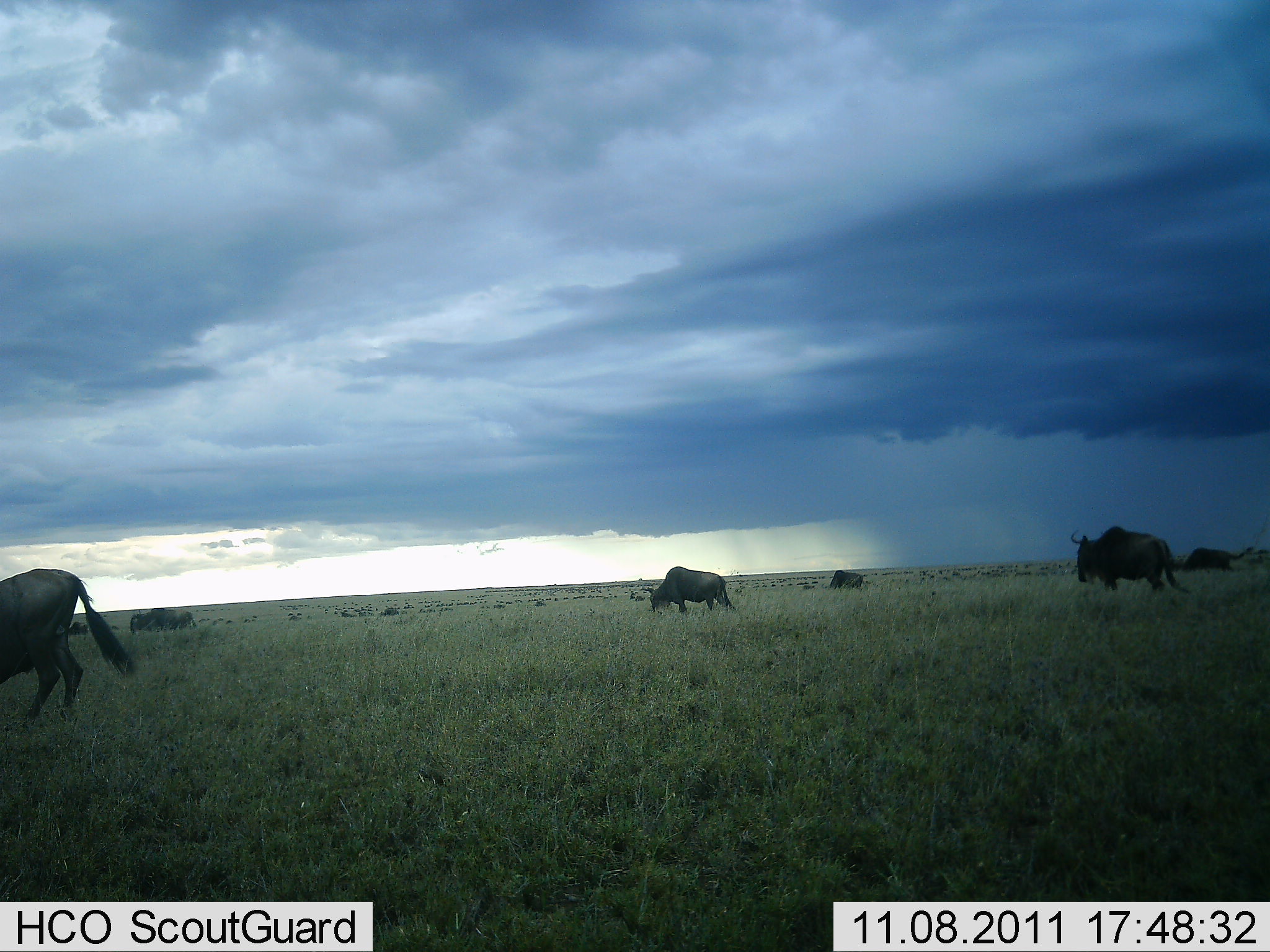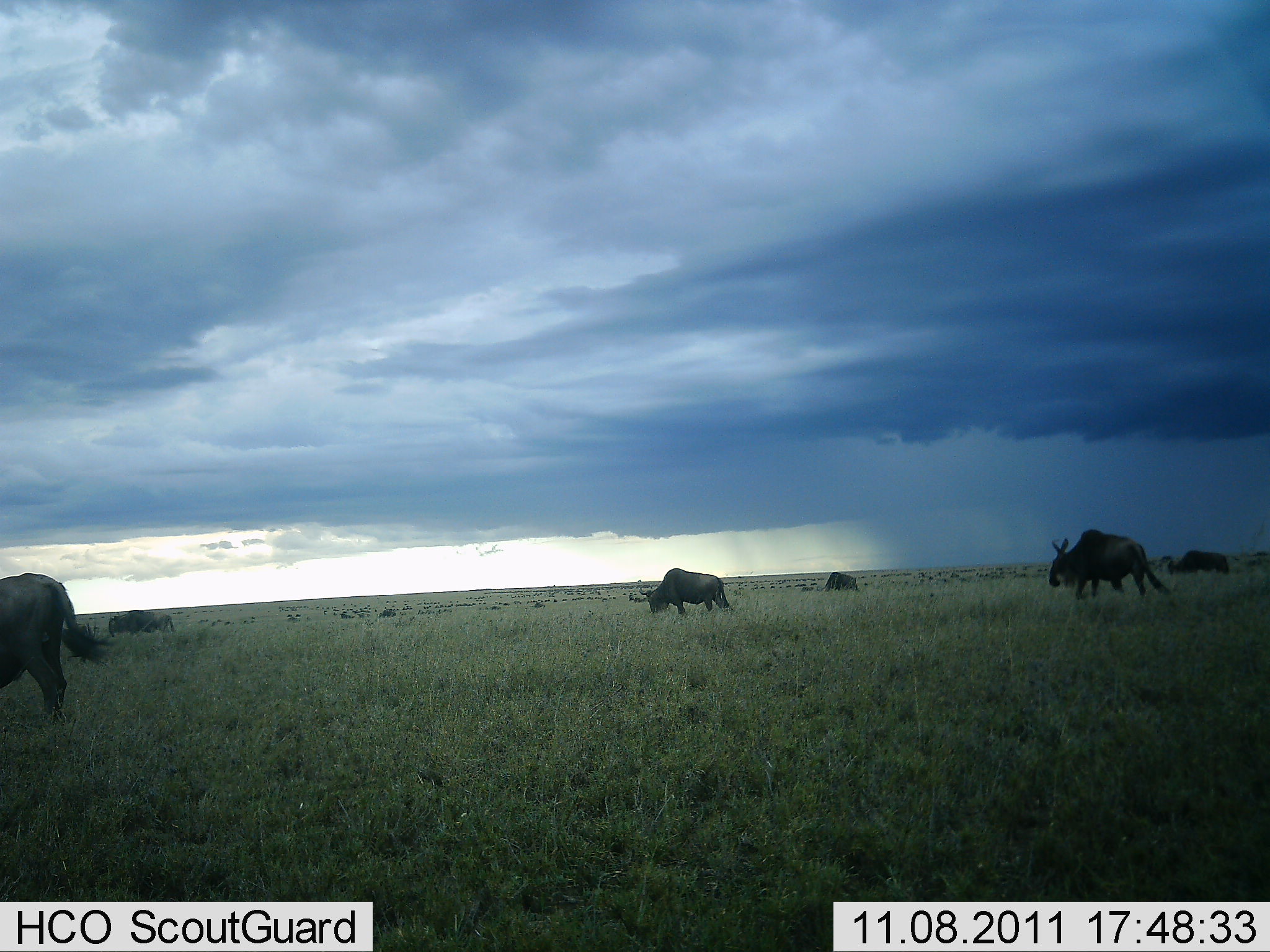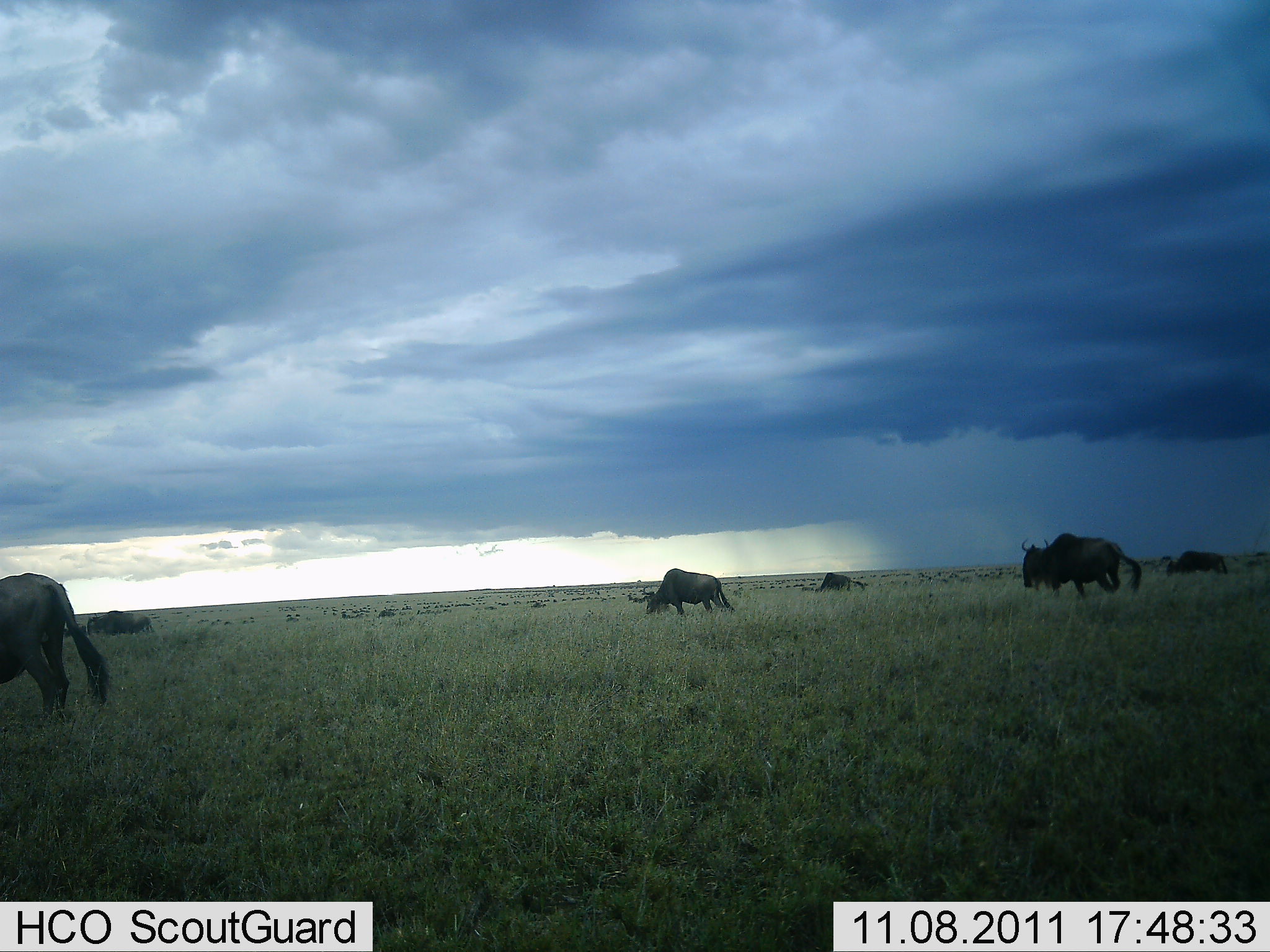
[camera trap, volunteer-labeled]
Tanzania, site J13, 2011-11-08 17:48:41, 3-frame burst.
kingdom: Animalia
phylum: Chordata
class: Mammalia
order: Artiodactyla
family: Bovidae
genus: Connochaetes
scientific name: Connochaetes taurinus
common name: blue wildebeest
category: wildebeest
Wildebeest (blue wildebeest) (Connochaetes taurinus), count 6. Behavior (volunteer vote fractions): standing 36%, resting 0%, moving 64%, interacting 0%. Young present (vote fraction): 0%. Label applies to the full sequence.